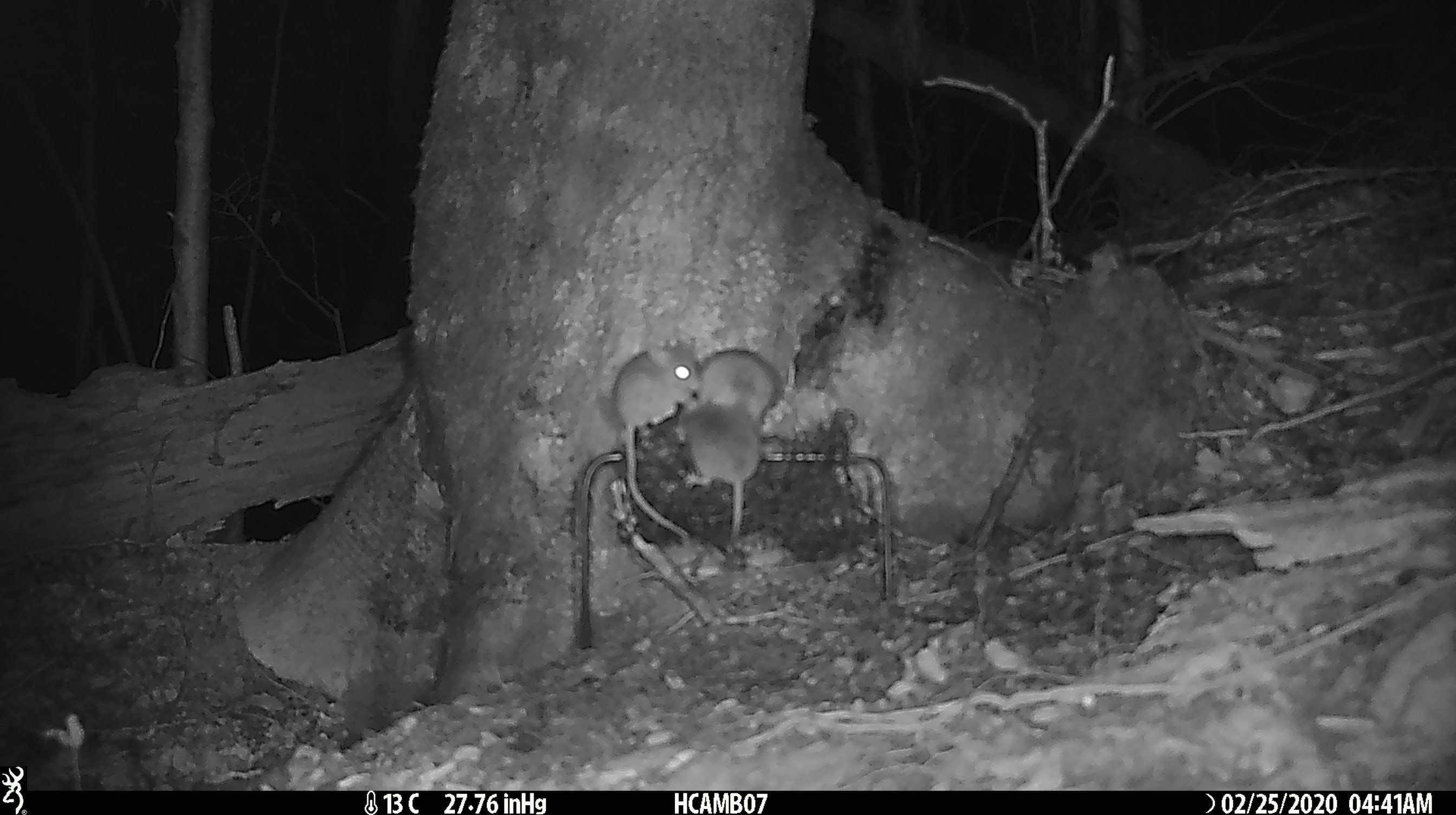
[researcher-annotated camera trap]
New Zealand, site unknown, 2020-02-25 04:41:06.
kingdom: Animalia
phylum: Chordata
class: Mammalia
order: Rodentia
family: Muridae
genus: Mus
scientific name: Mus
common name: mouse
Mouse (Mus).